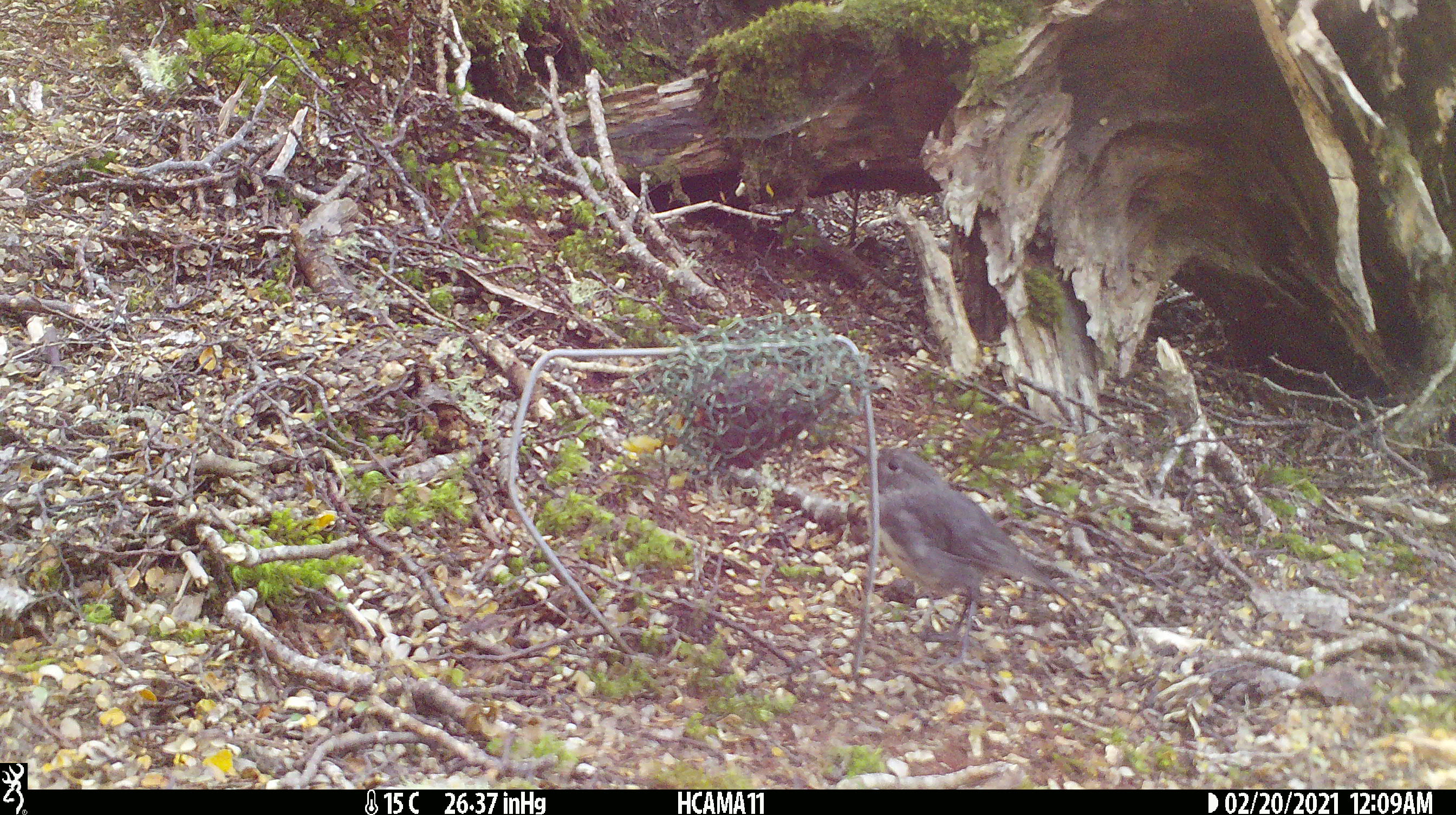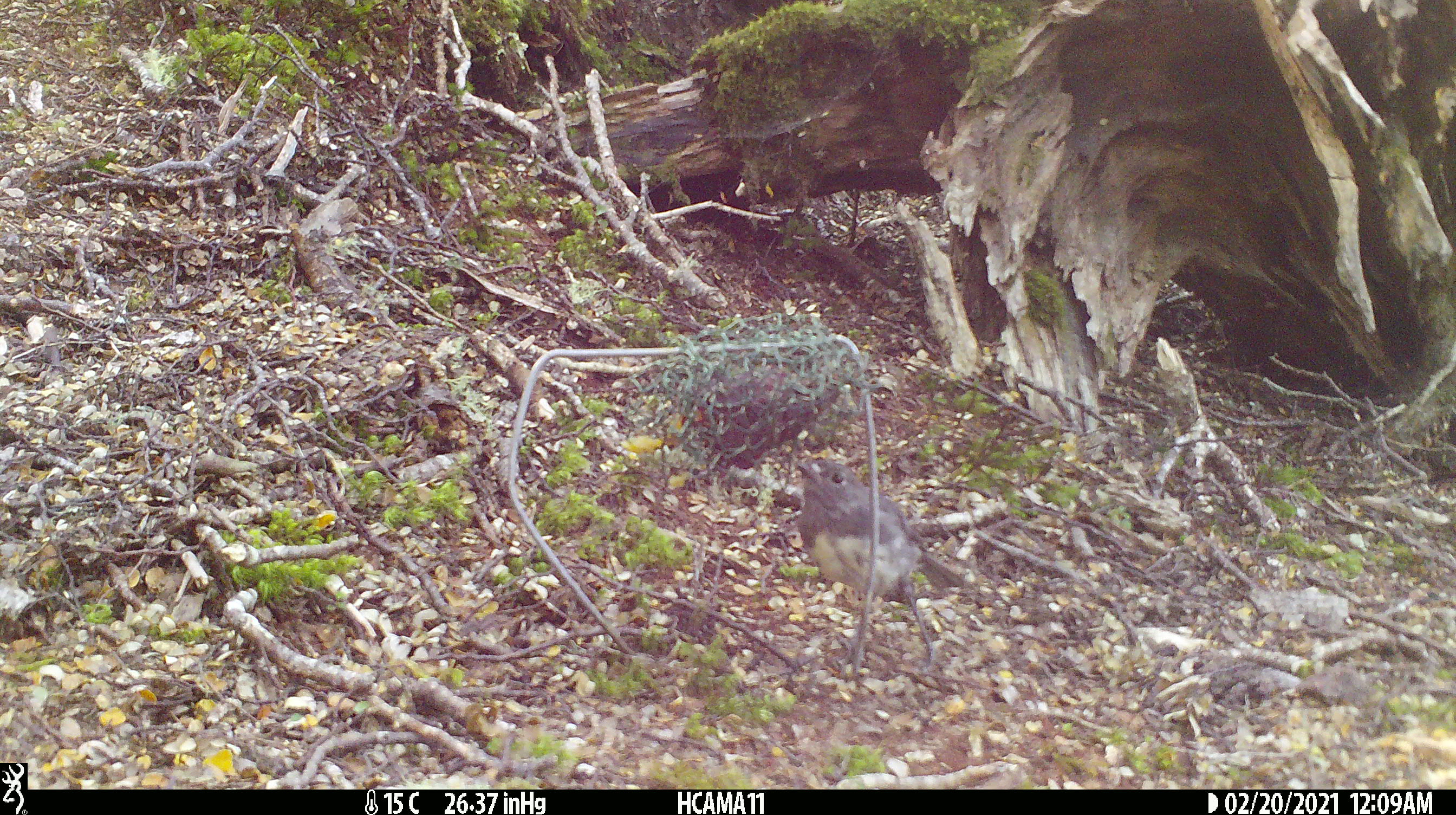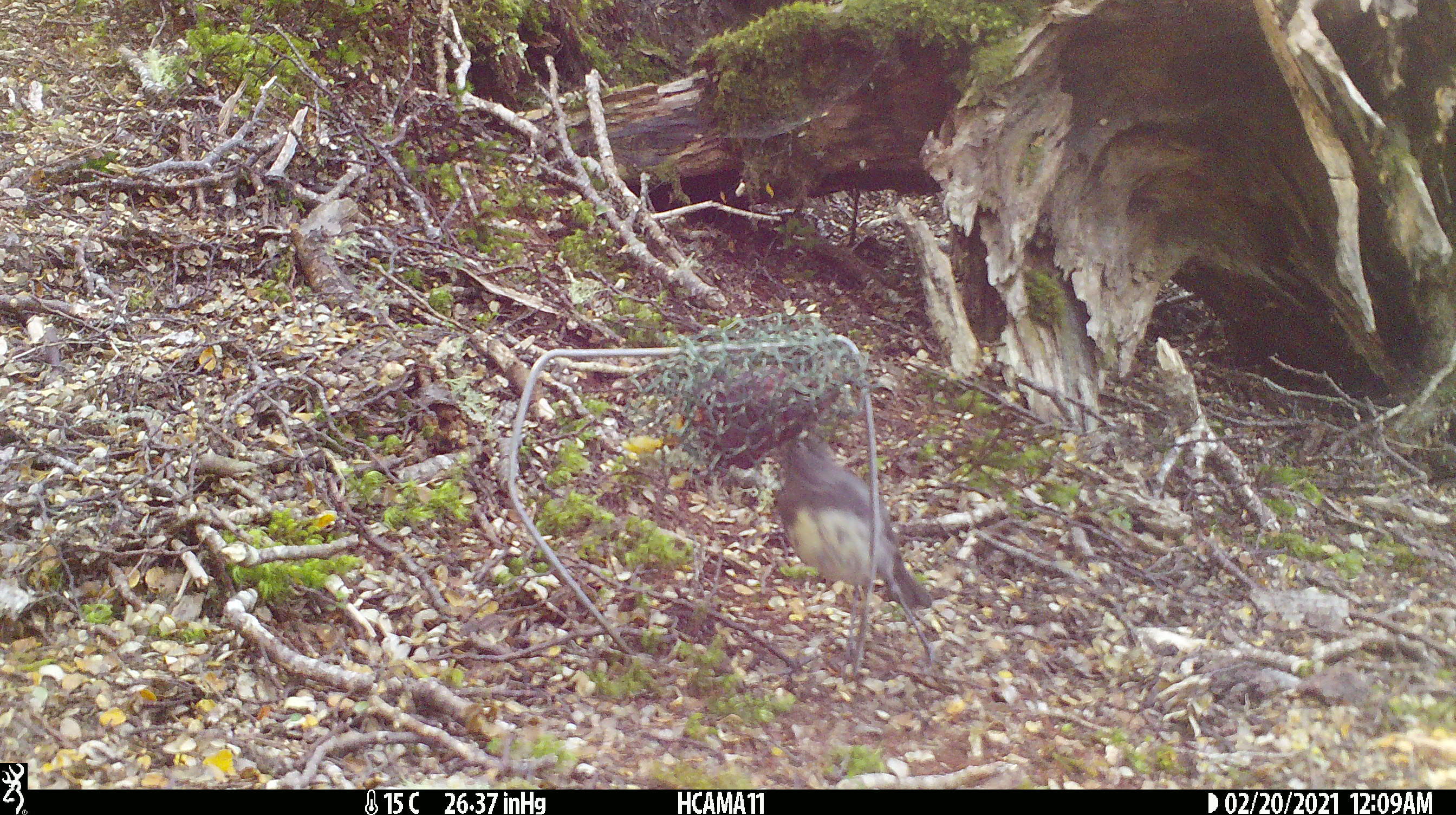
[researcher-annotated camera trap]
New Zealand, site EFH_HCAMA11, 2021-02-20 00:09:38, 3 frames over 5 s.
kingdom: Animalia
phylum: Chordata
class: Aves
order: Passeriformes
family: Petroicidae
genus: Petroica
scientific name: Petroica australis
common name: new zealand robin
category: robin